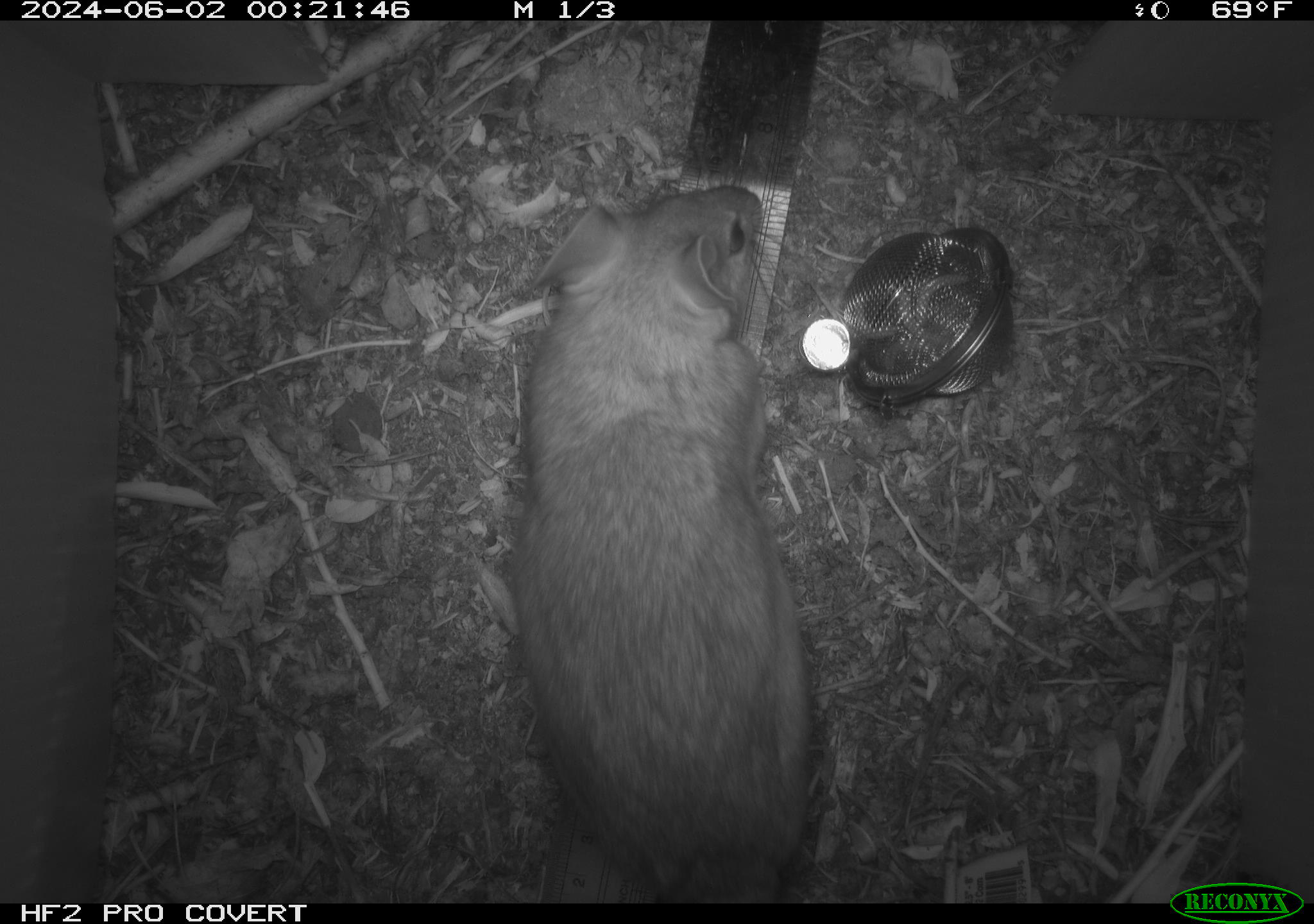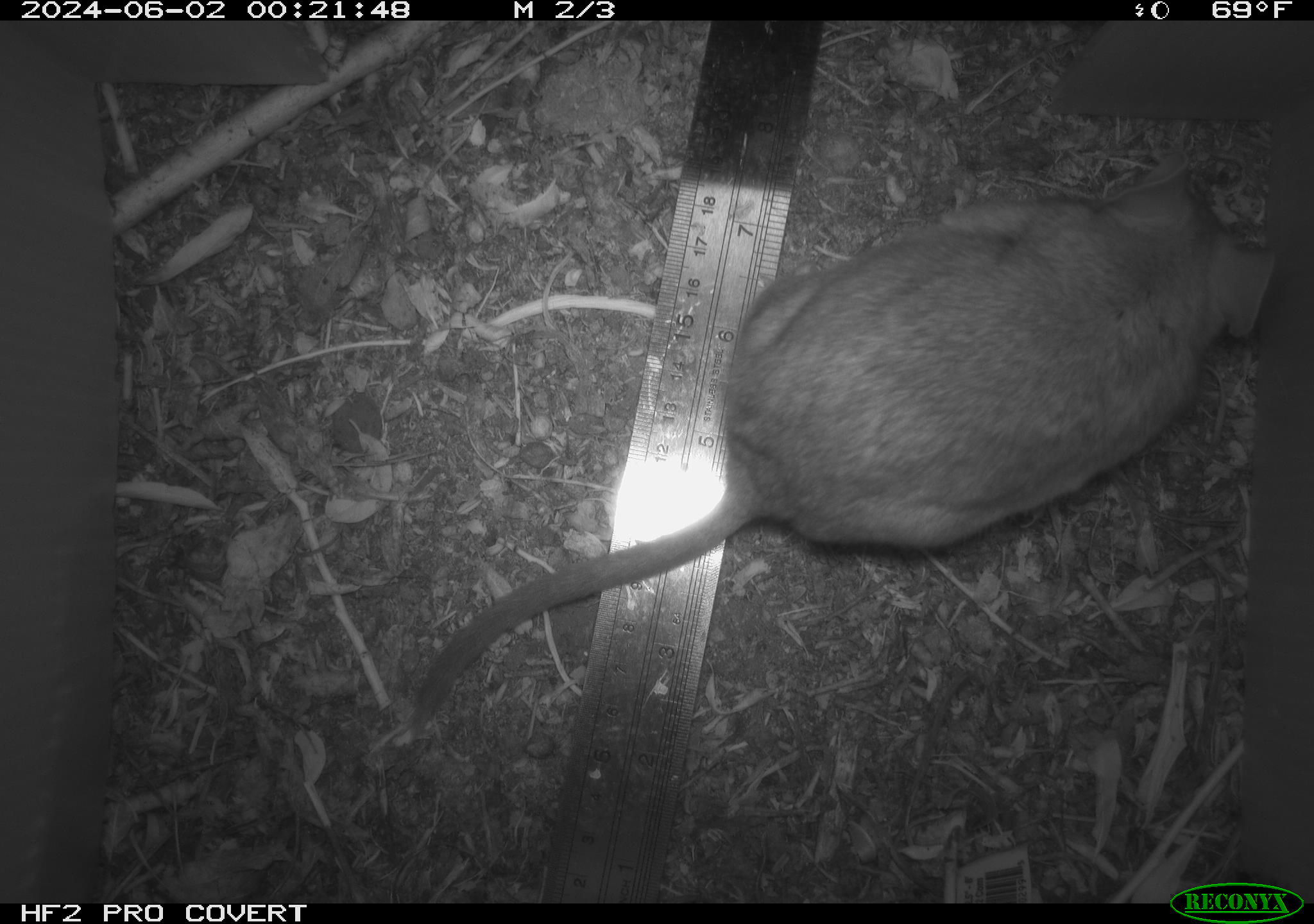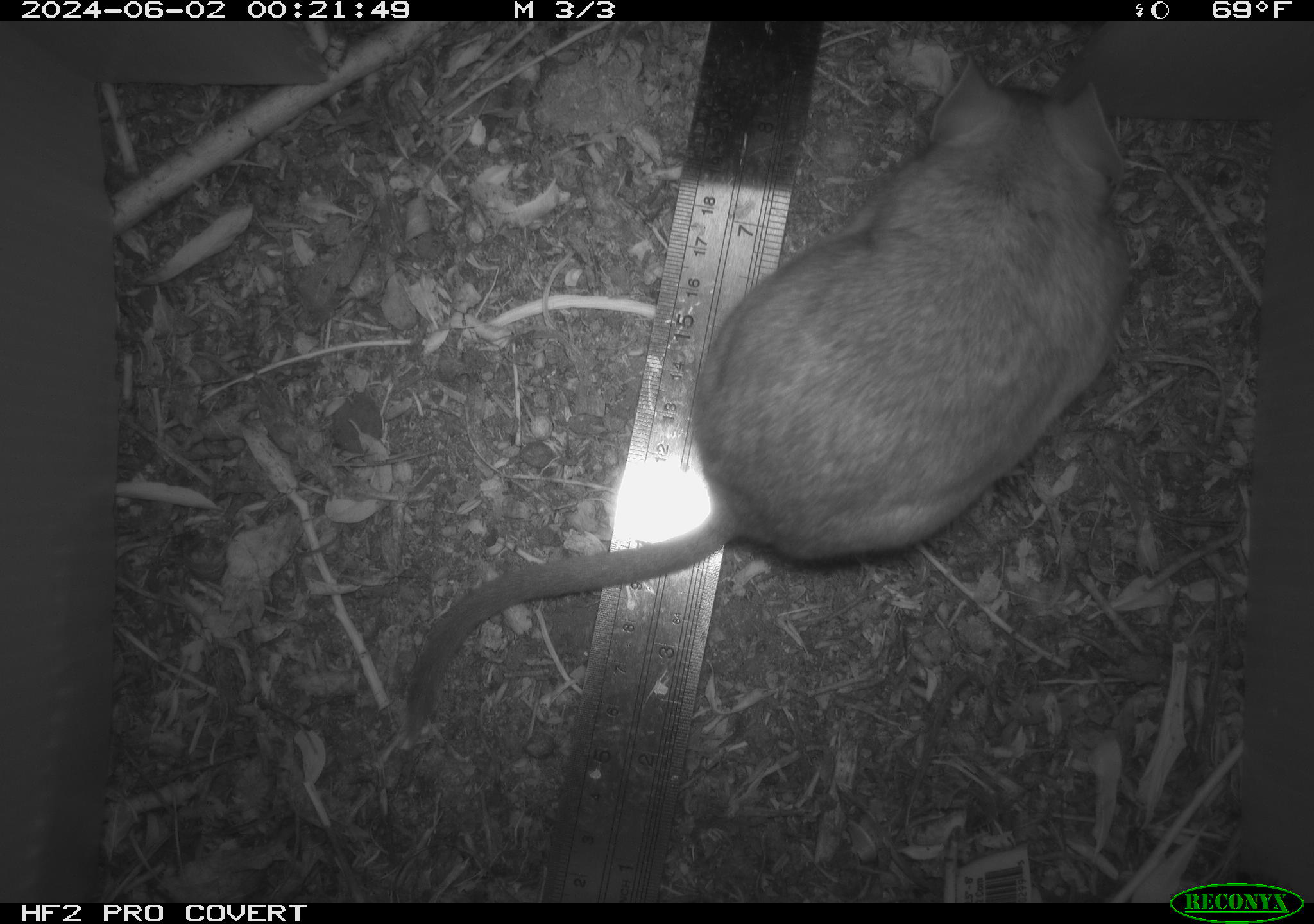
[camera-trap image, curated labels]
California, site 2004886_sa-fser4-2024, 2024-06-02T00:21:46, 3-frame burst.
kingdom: Animalia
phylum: Chordata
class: Mammalia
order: Rodentia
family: Sciuridae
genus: Neotamias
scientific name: Neotamias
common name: western chipmunks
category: neotamias species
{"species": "neotamias species (western chipmunks) (Neotamias)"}